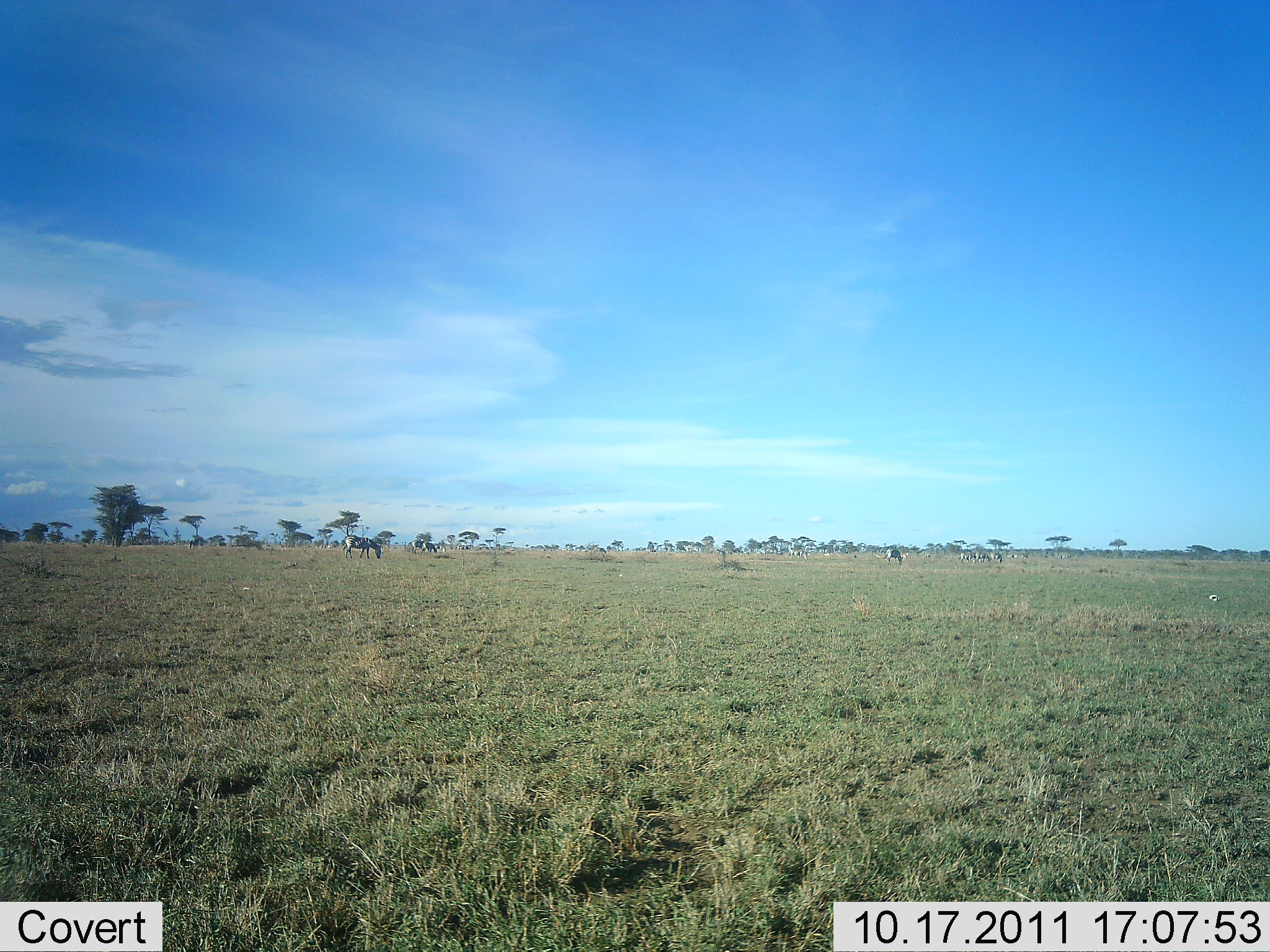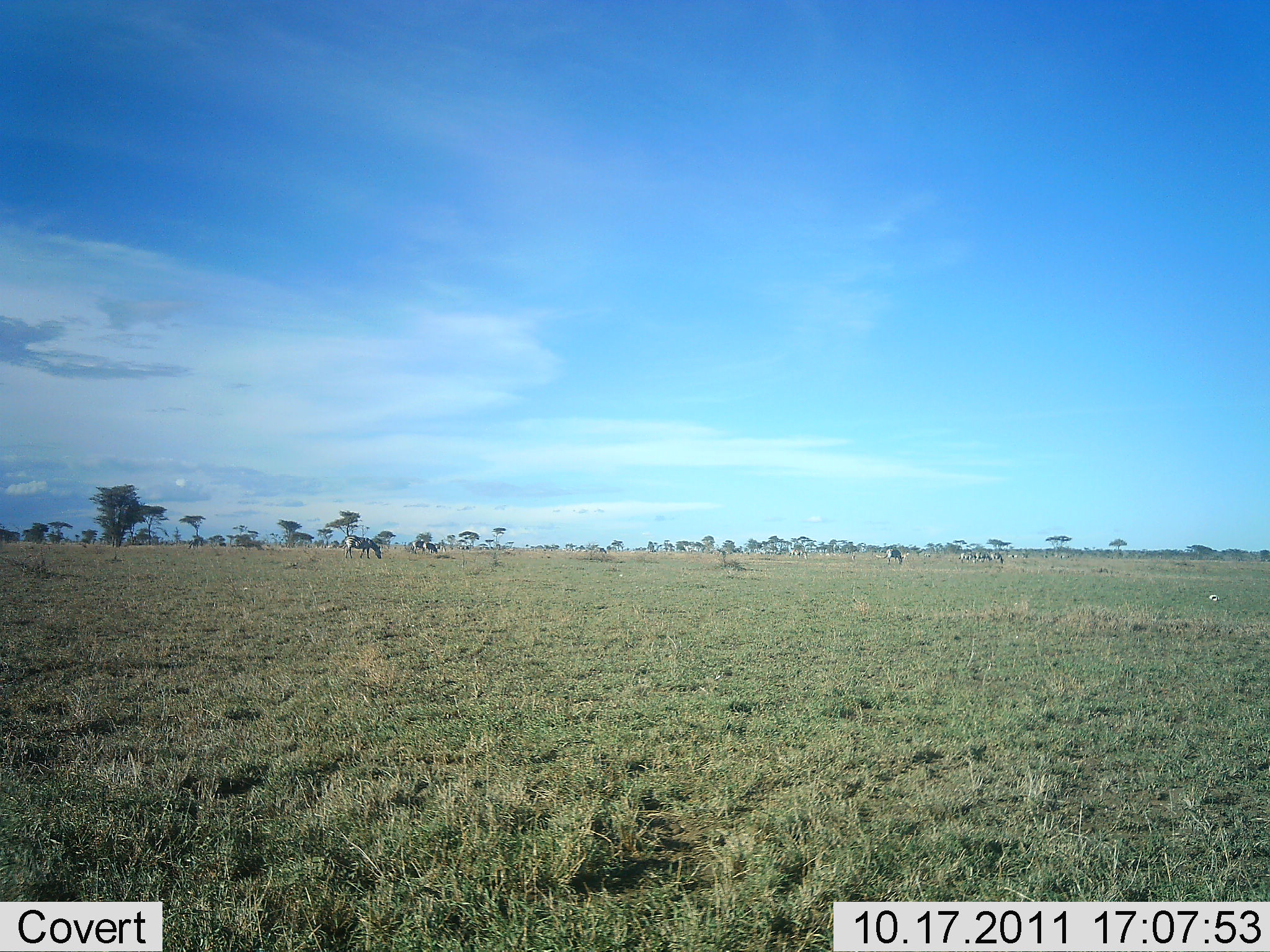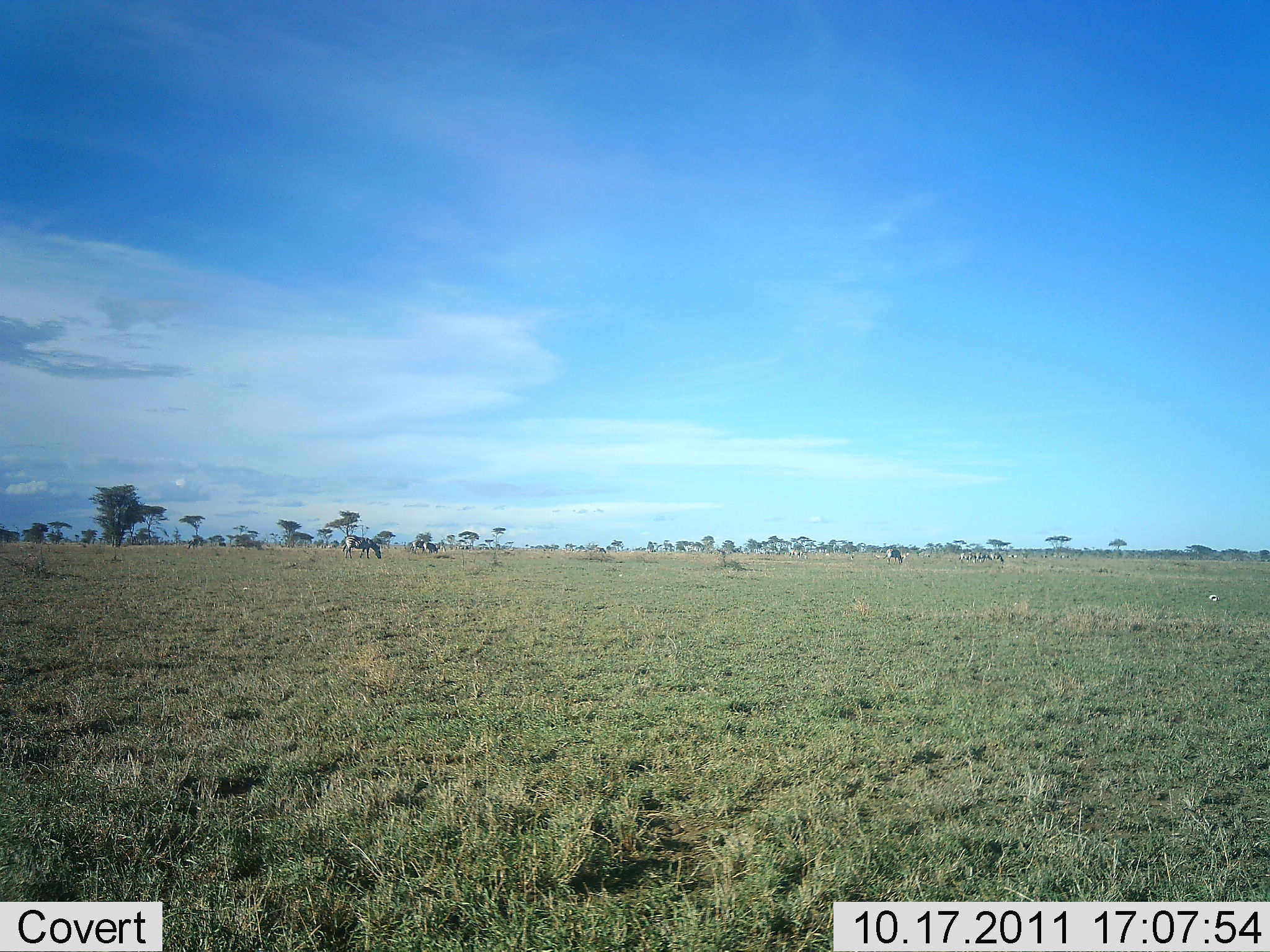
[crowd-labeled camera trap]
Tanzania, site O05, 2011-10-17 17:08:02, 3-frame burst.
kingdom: Animalia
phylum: Chordata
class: Mammalia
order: Perissodactyla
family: Equidae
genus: Equus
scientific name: Equus quagga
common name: plains zebra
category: zebra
Zebra (plains zebra) (Equus quagga), count 5. Behavior (volunteer vote fractions): standing 27%, resting 0%, moving 0%, interacting 0%. Young present (vote fraction): 0%. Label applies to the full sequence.